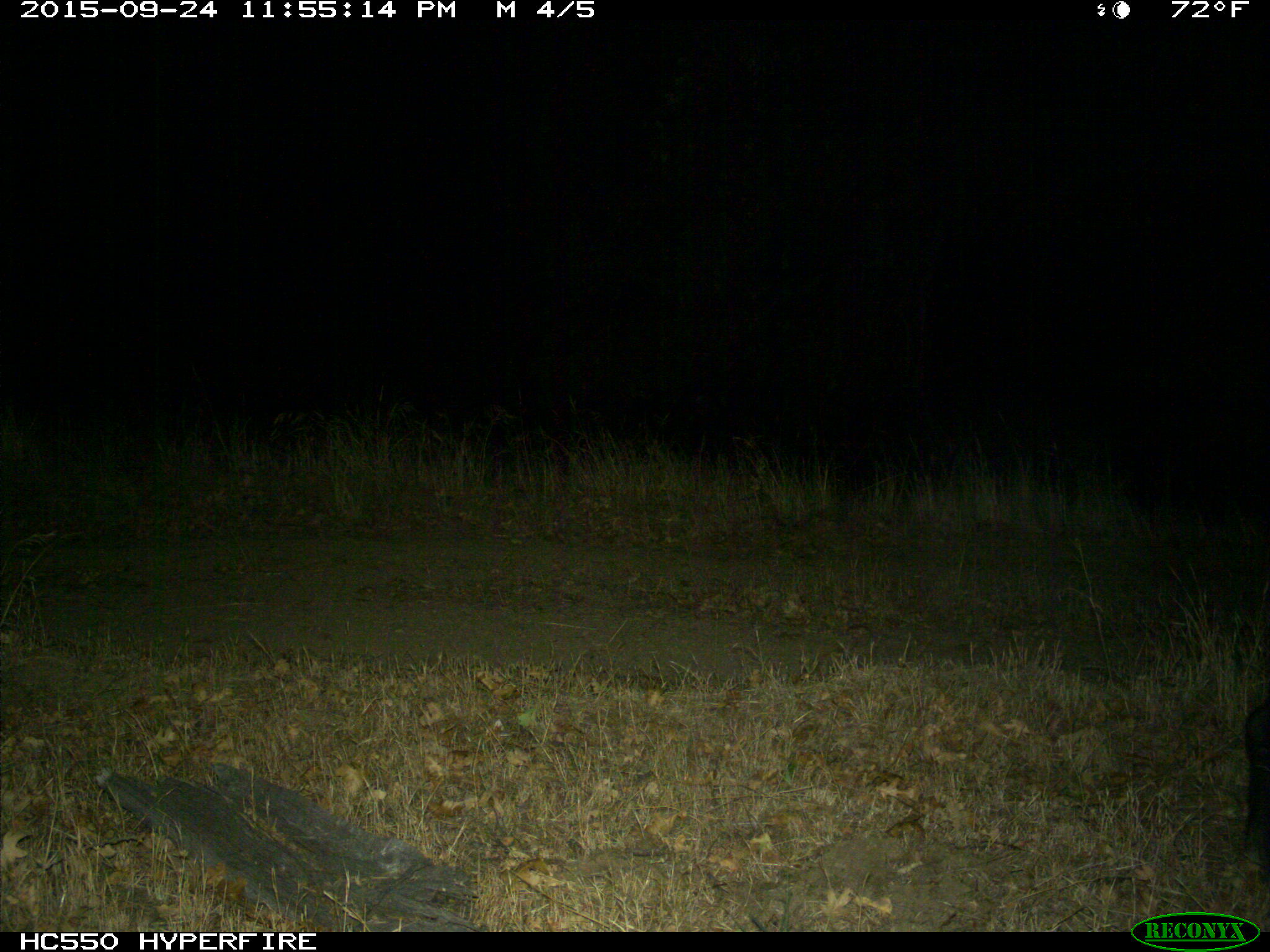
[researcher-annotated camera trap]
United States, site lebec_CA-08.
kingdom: Animalia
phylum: Chordata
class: Mammalia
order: Artiodactyla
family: Suidae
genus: Sus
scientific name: Sus scrofa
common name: wild boar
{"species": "Sus scrofa (wild boar)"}